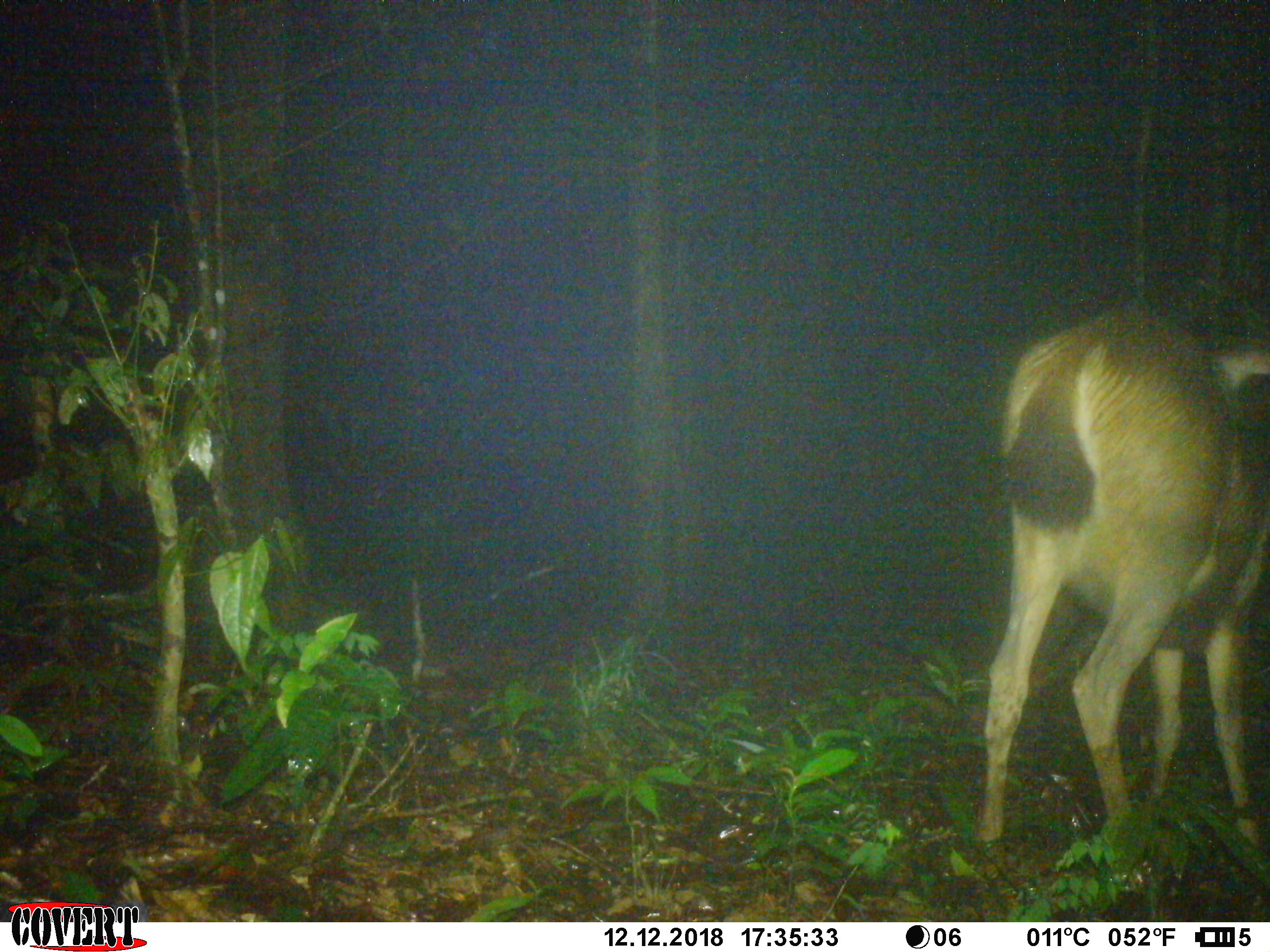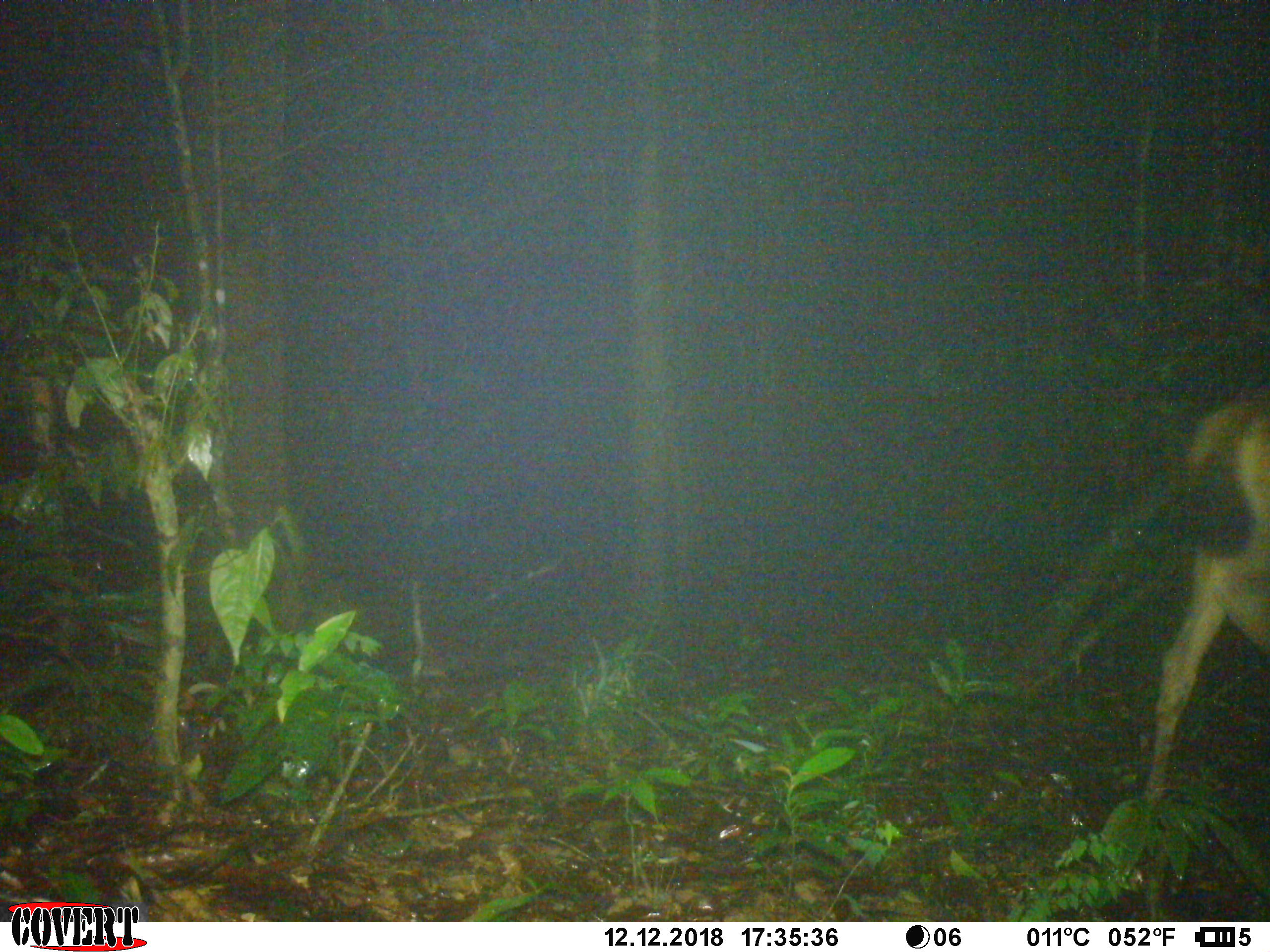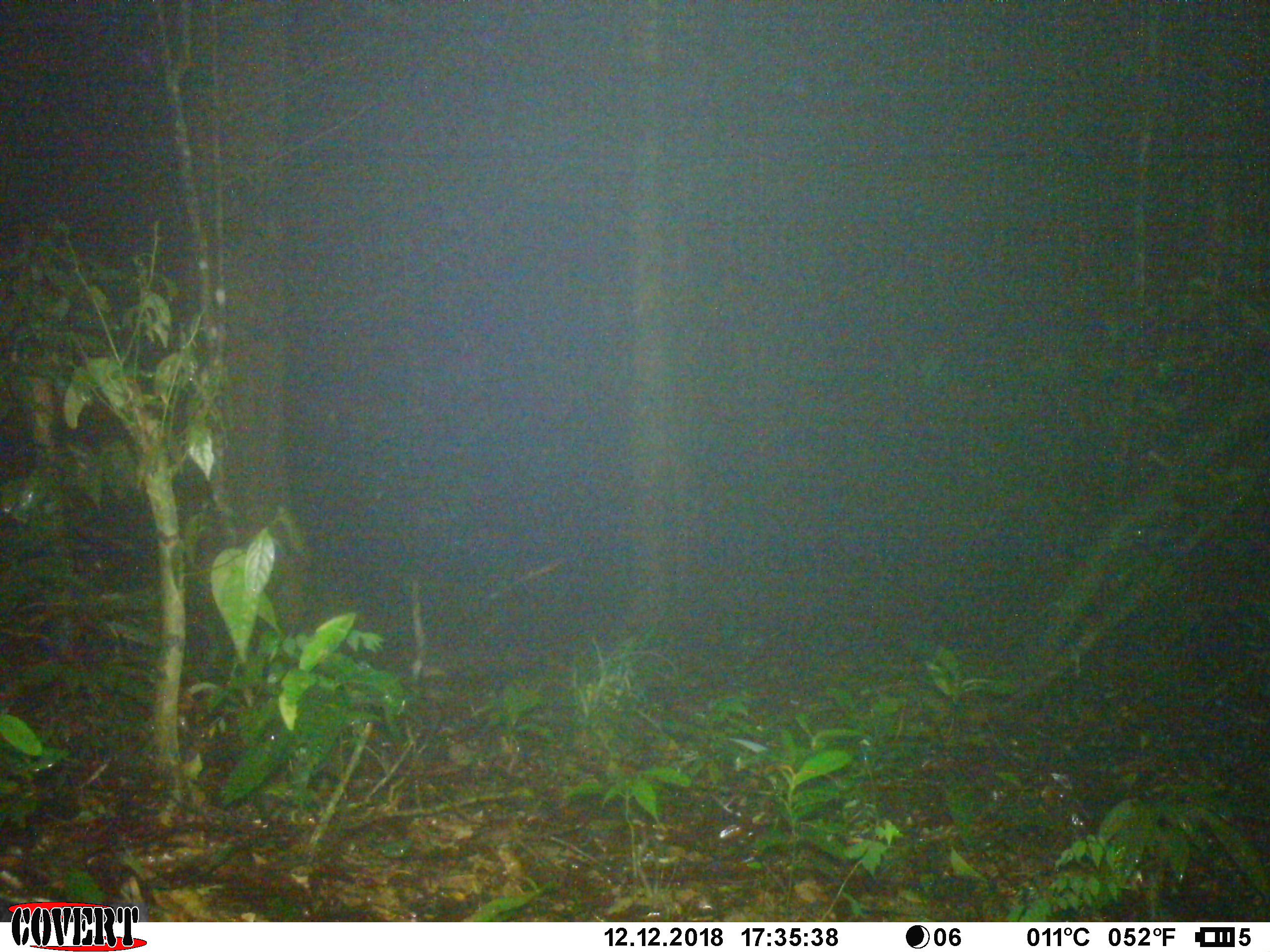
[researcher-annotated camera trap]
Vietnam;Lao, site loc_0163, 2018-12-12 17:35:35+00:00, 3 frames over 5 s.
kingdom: Animalia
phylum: Chordata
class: Mammalia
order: Artiodactyla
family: Cervidae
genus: Rusa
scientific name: Rusa unicolor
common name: sambar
Sambar (Rusa unicolor). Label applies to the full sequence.